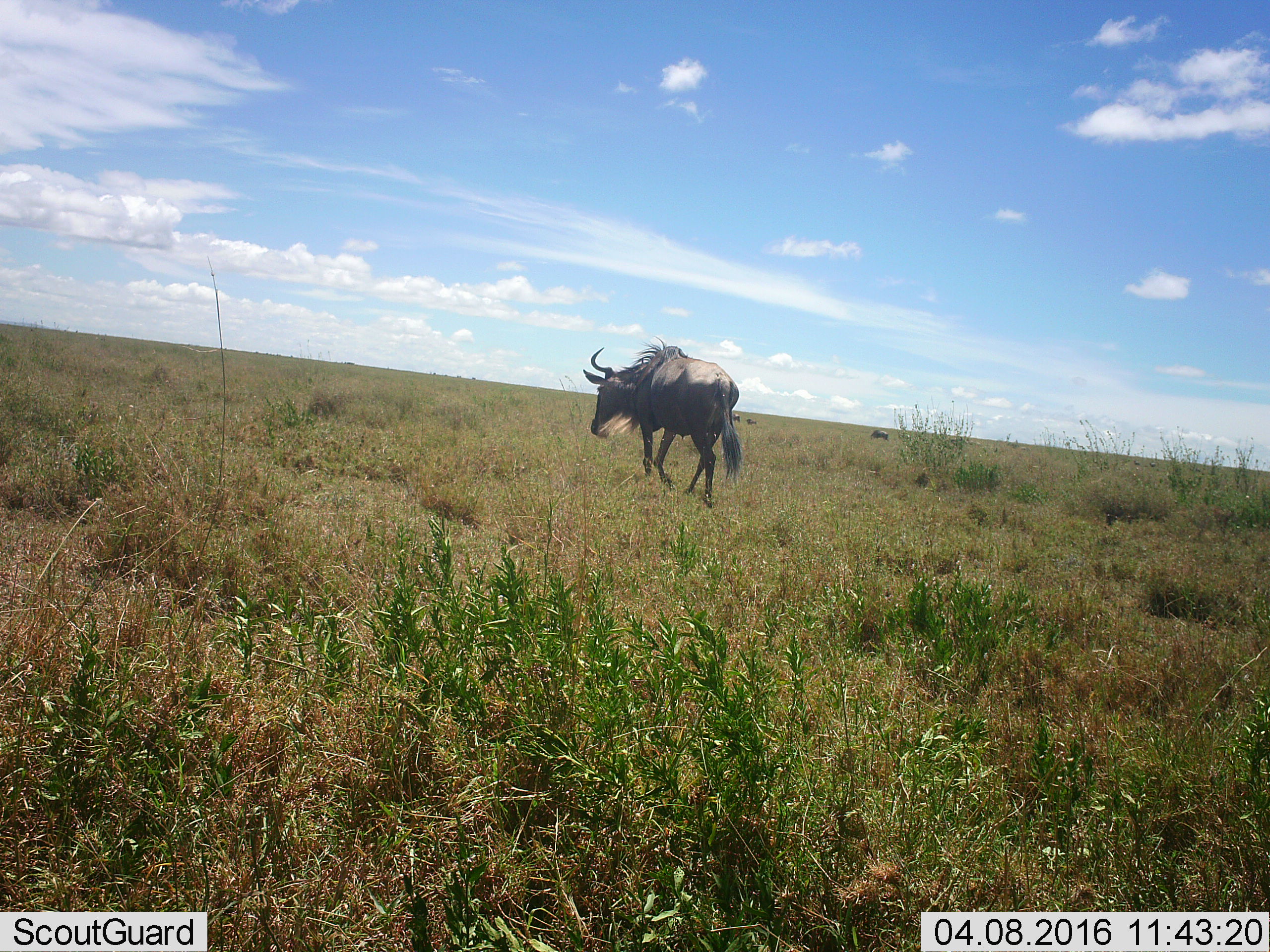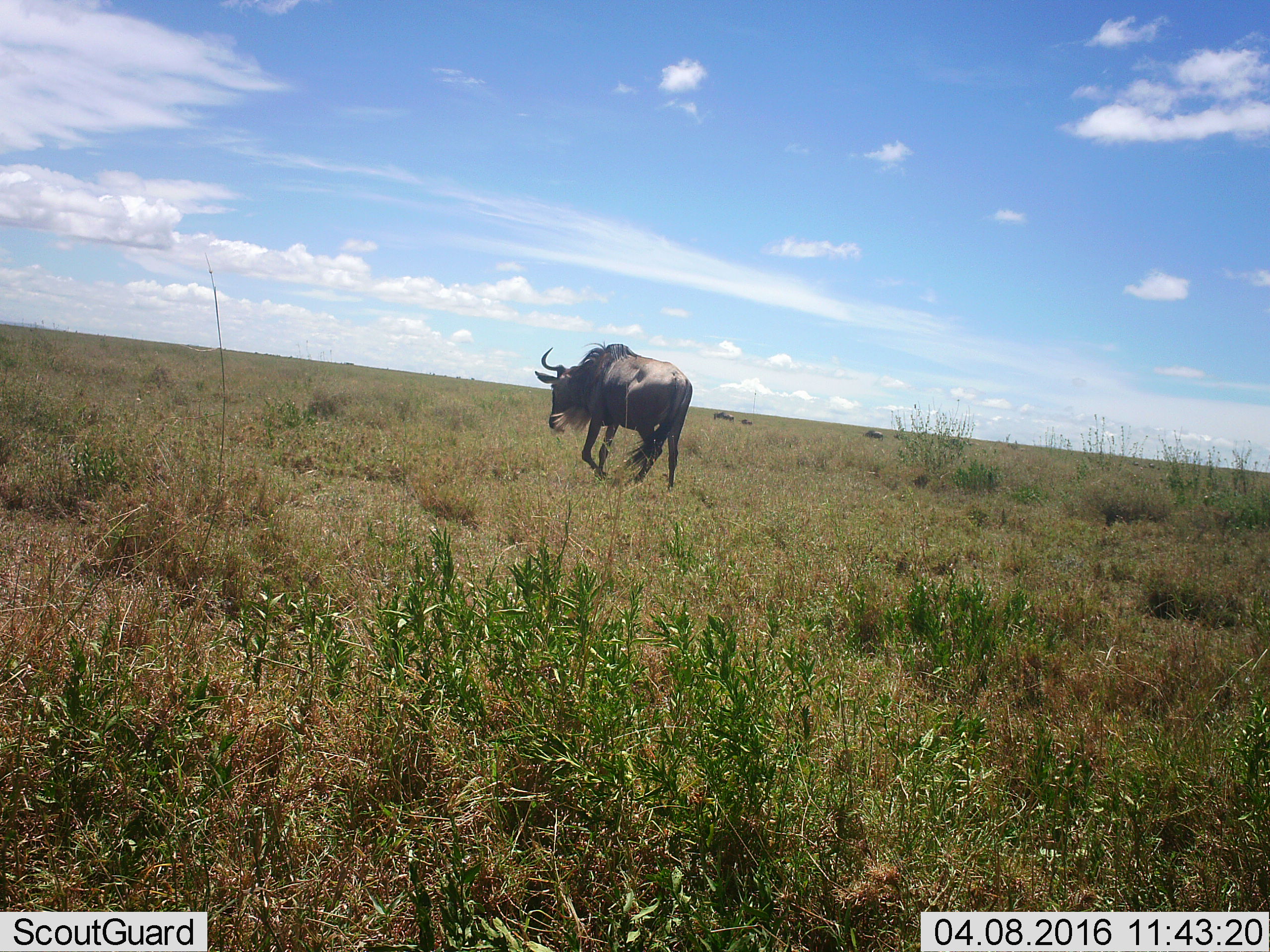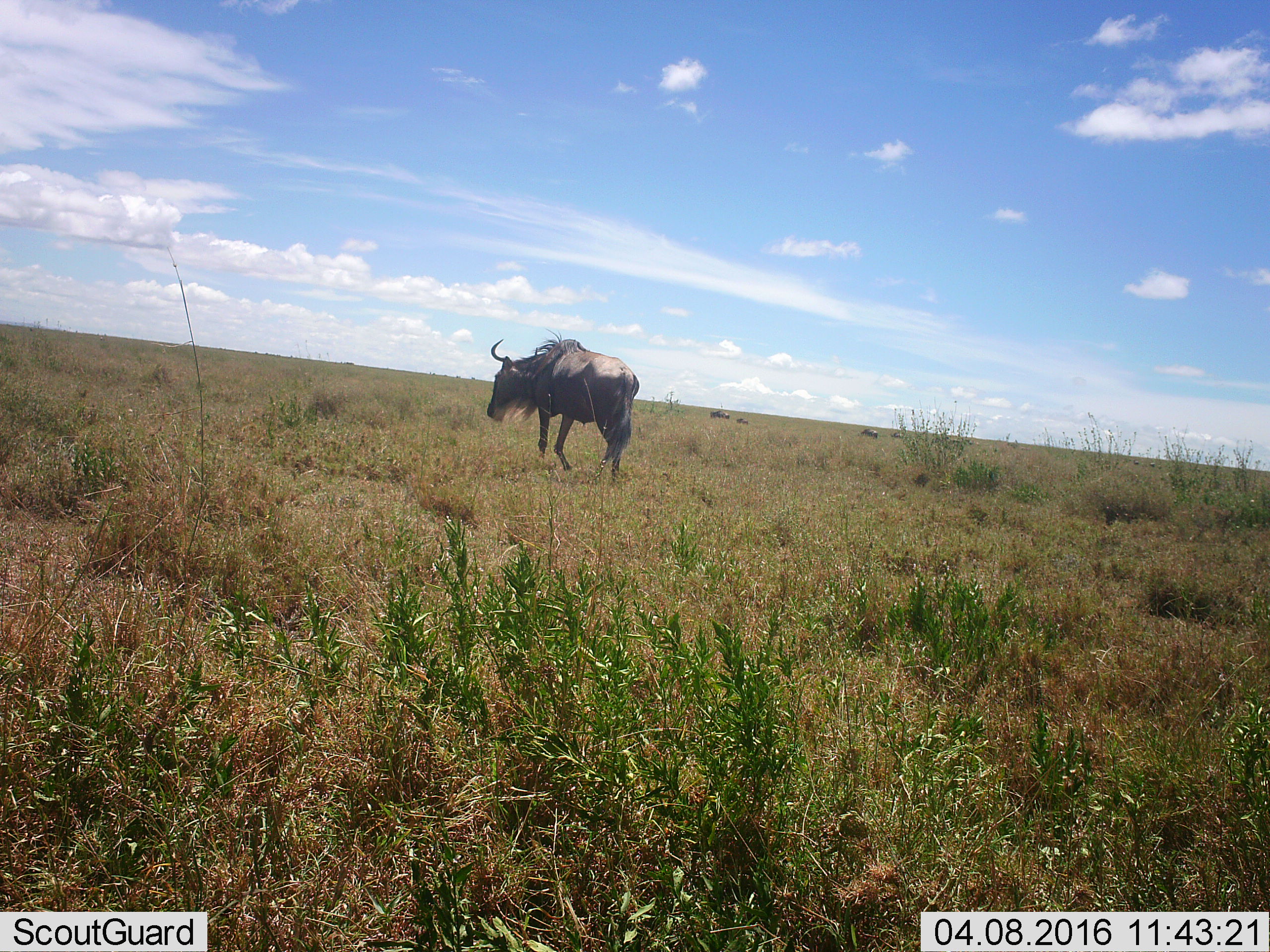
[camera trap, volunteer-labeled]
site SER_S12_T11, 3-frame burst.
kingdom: Animalia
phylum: Chordata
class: Mammalia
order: Artiodactyla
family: Bovidae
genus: Connochaetes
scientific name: Connochaetes taurinus taurinus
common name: blue wildebeest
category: wildebeestblue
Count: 4.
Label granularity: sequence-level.